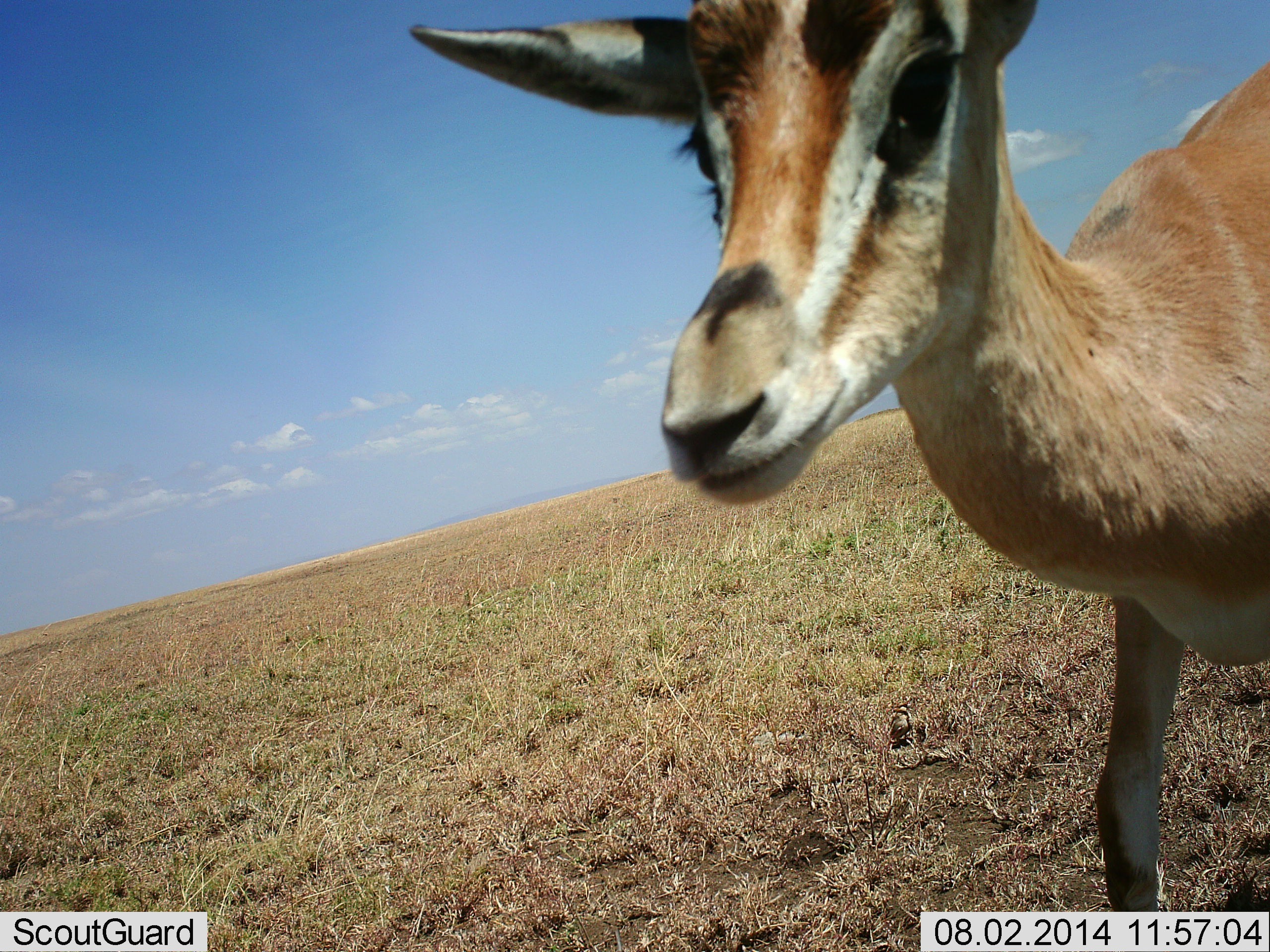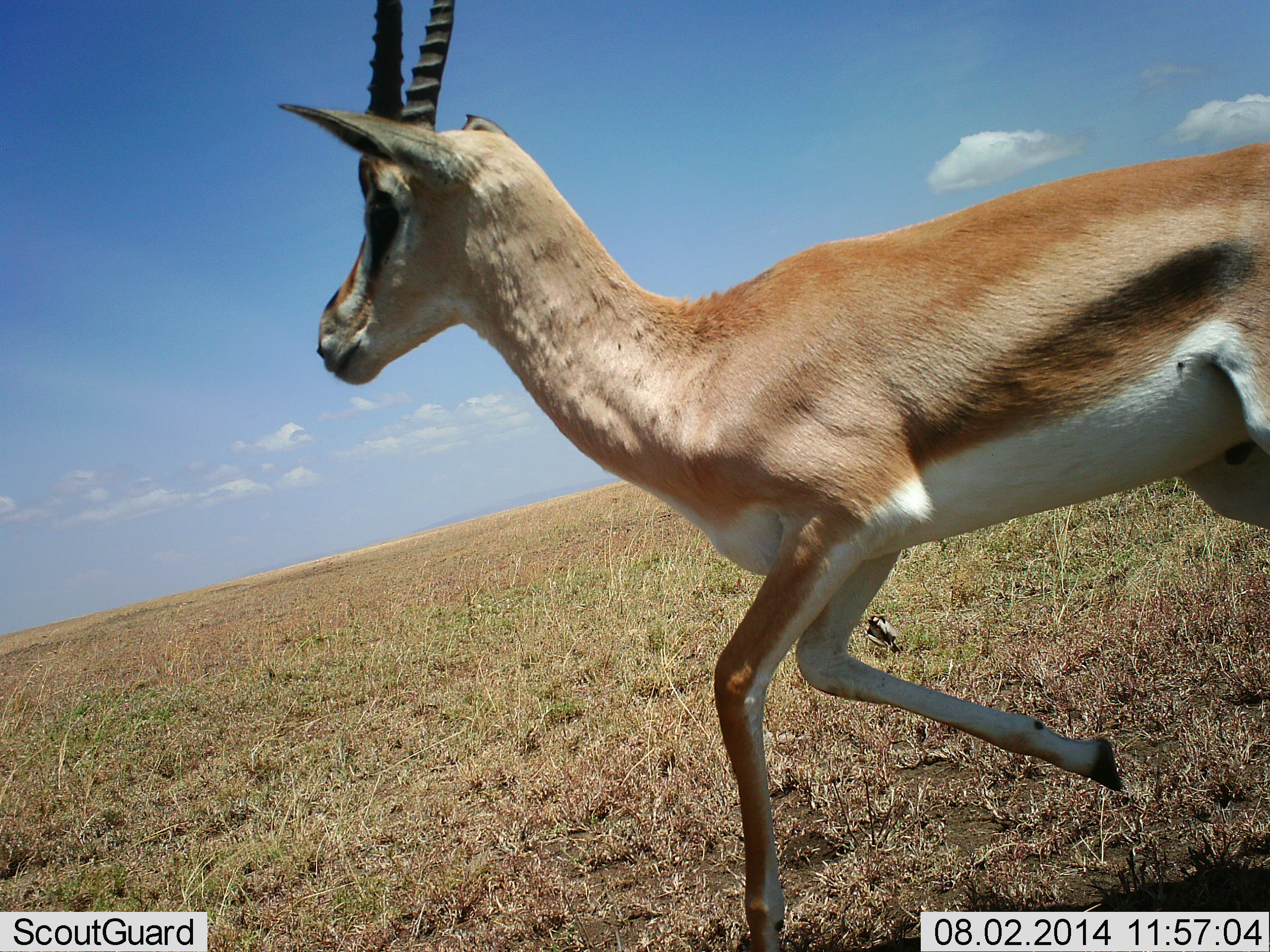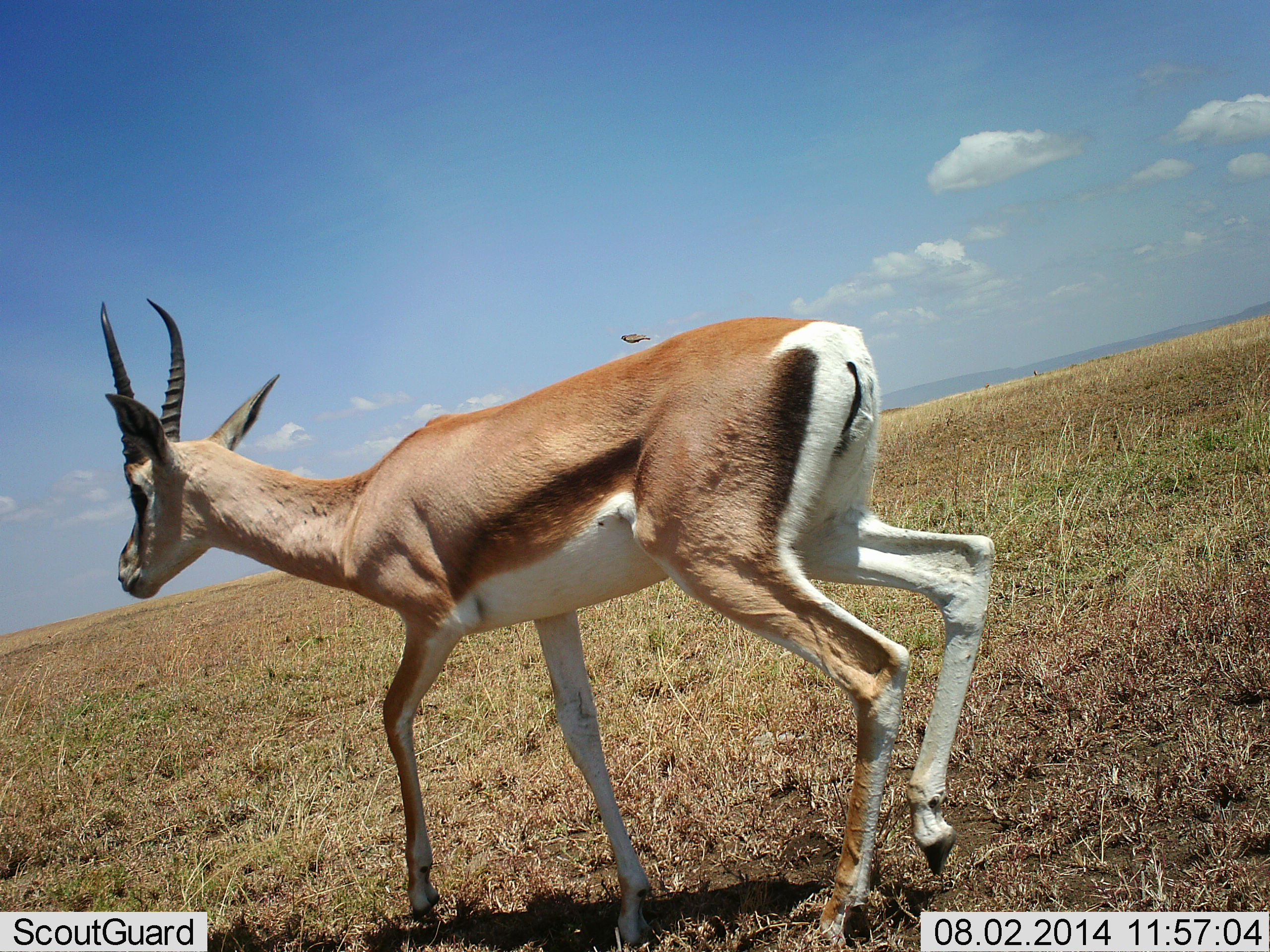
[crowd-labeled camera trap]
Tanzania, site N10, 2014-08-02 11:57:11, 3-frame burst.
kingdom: Animalia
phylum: Chordata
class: Mammalia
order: Artiodactyla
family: Bovidae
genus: Eudorcas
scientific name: Eudorcas thomsonii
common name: thomson's gazelle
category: gazellethomsons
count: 1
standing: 0%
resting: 0%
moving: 100%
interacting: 9%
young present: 0%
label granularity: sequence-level